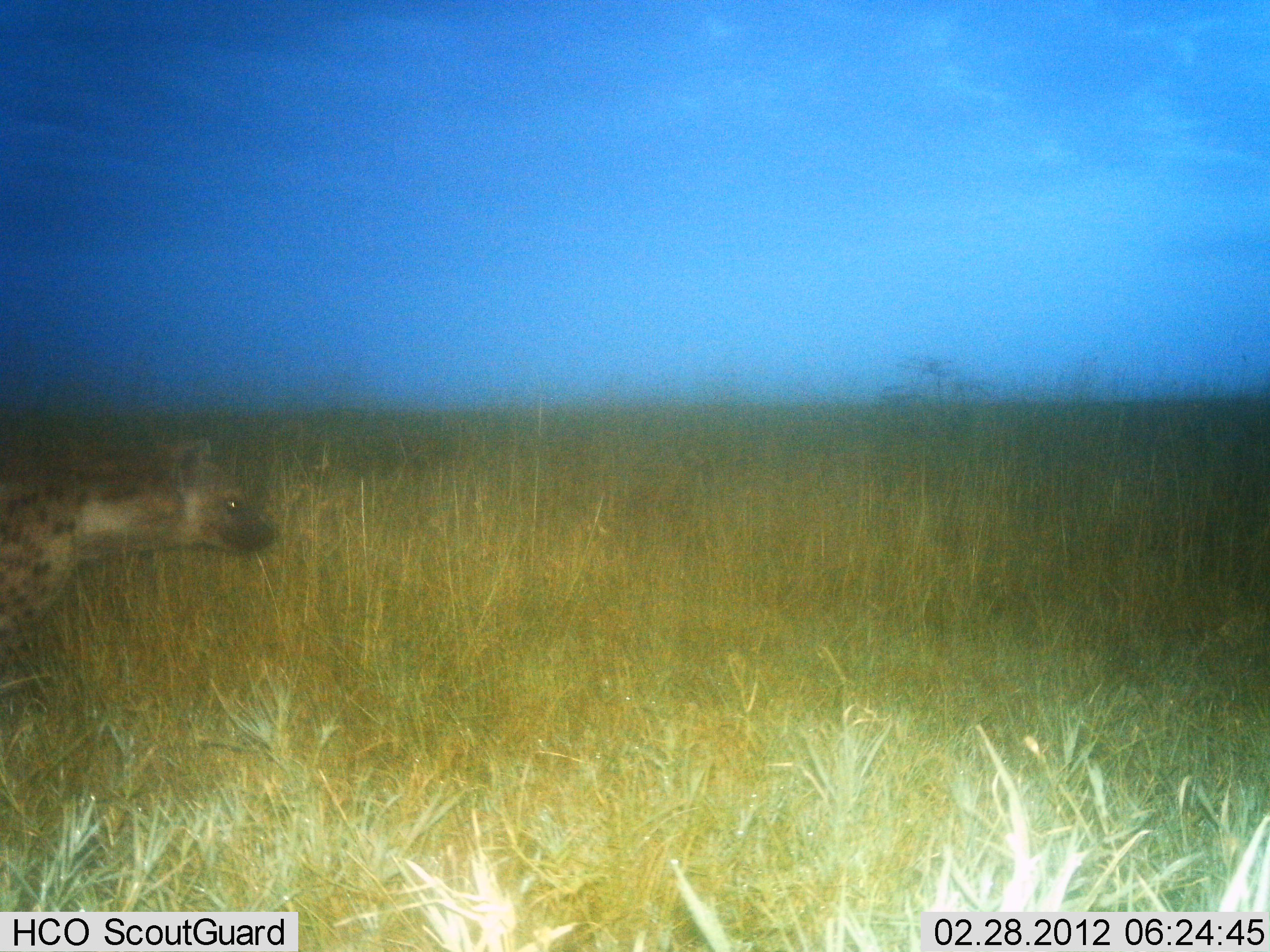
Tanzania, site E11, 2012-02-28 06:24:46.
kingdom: Animalia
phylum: Chordata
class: Mammalia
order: Carnivora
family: Hyaenidae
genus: Crocuta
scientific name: Crocuta crocuta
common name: spotted hyena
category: hyenaspotted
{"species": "hyenaspotted (spotted hyena) (Crocuta crocuta)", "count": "1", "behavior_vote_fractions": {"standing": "12%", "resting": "0%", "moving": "88%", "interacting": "0%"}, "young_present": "0%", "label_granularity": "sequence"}